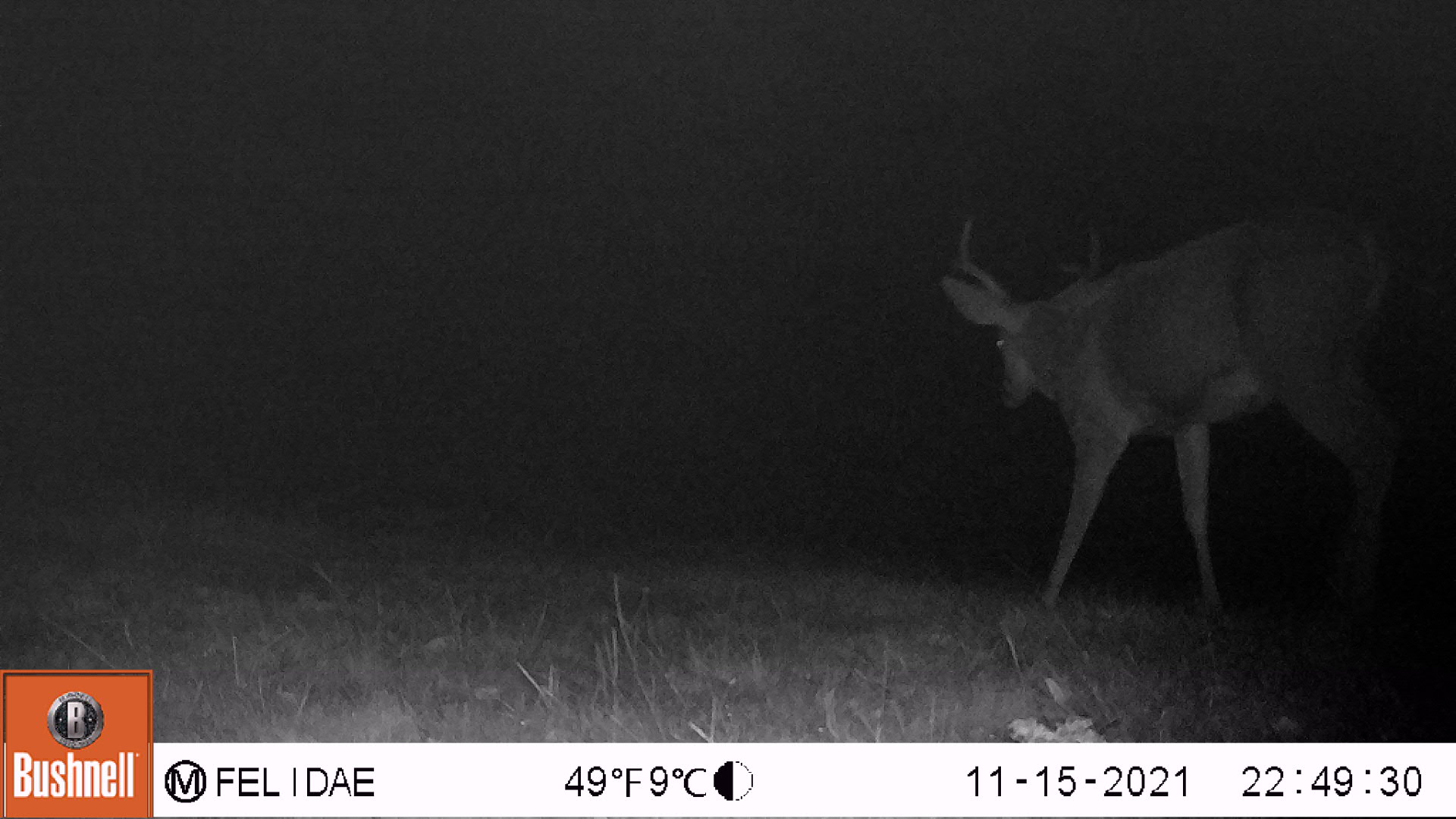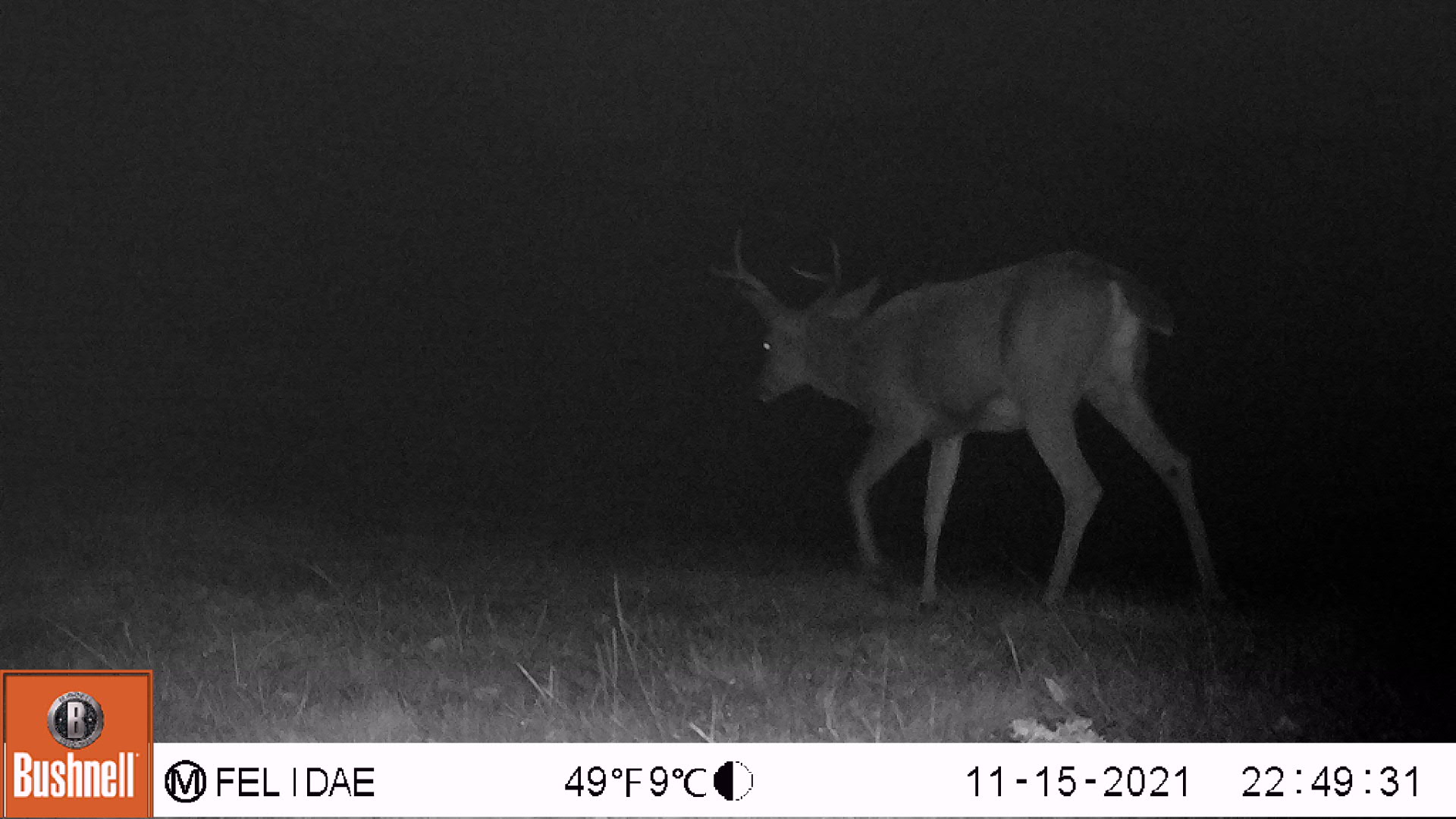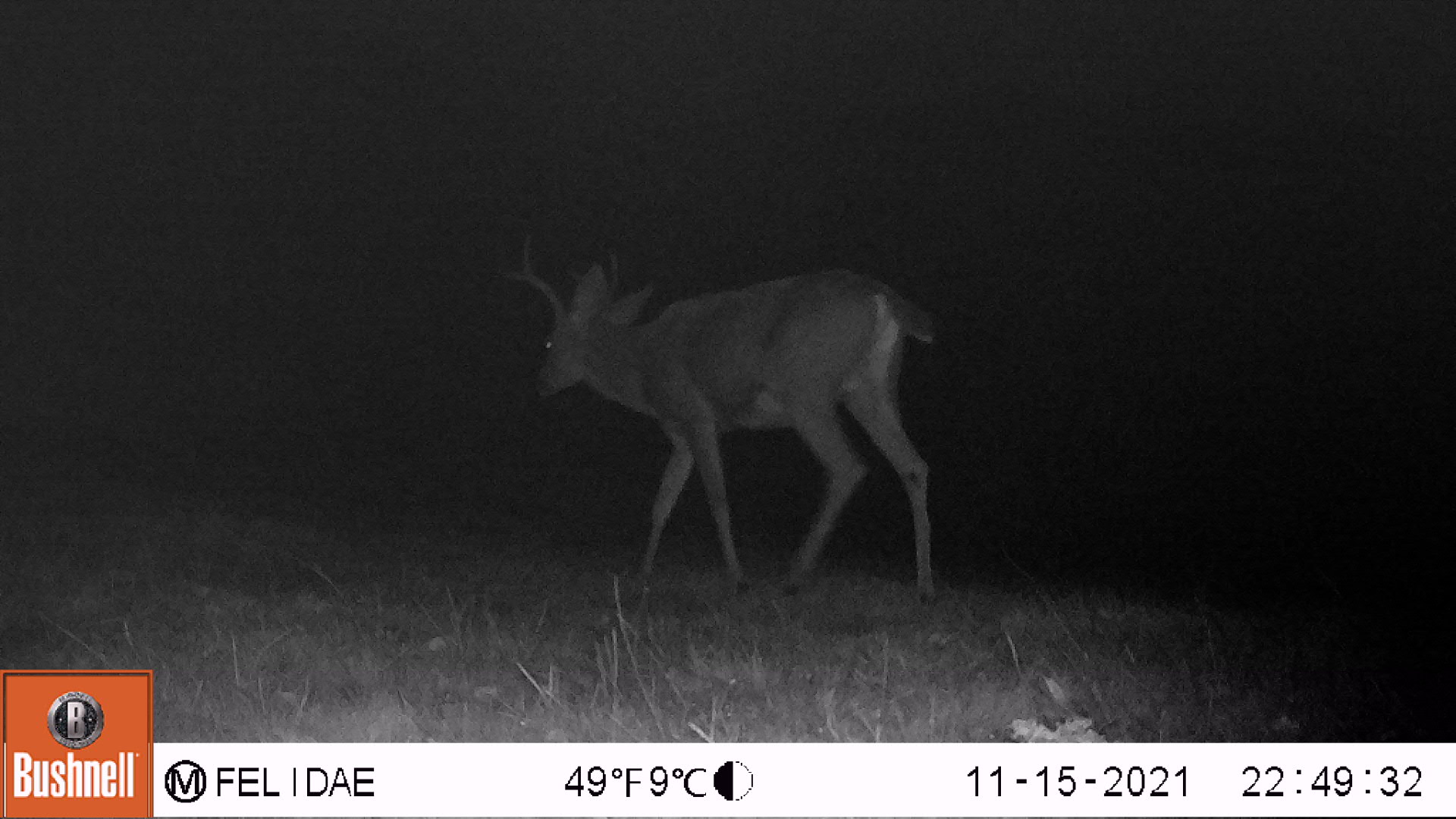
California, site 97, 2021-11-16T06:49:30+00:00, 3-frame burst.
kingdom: Animalia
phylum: Chordata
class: Mammalia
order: Artiodactyla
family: Cervidae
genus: Odocoileus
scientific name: Odocoileus hemionus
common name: mule deer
Mule deer (Odocoileus hemionus).